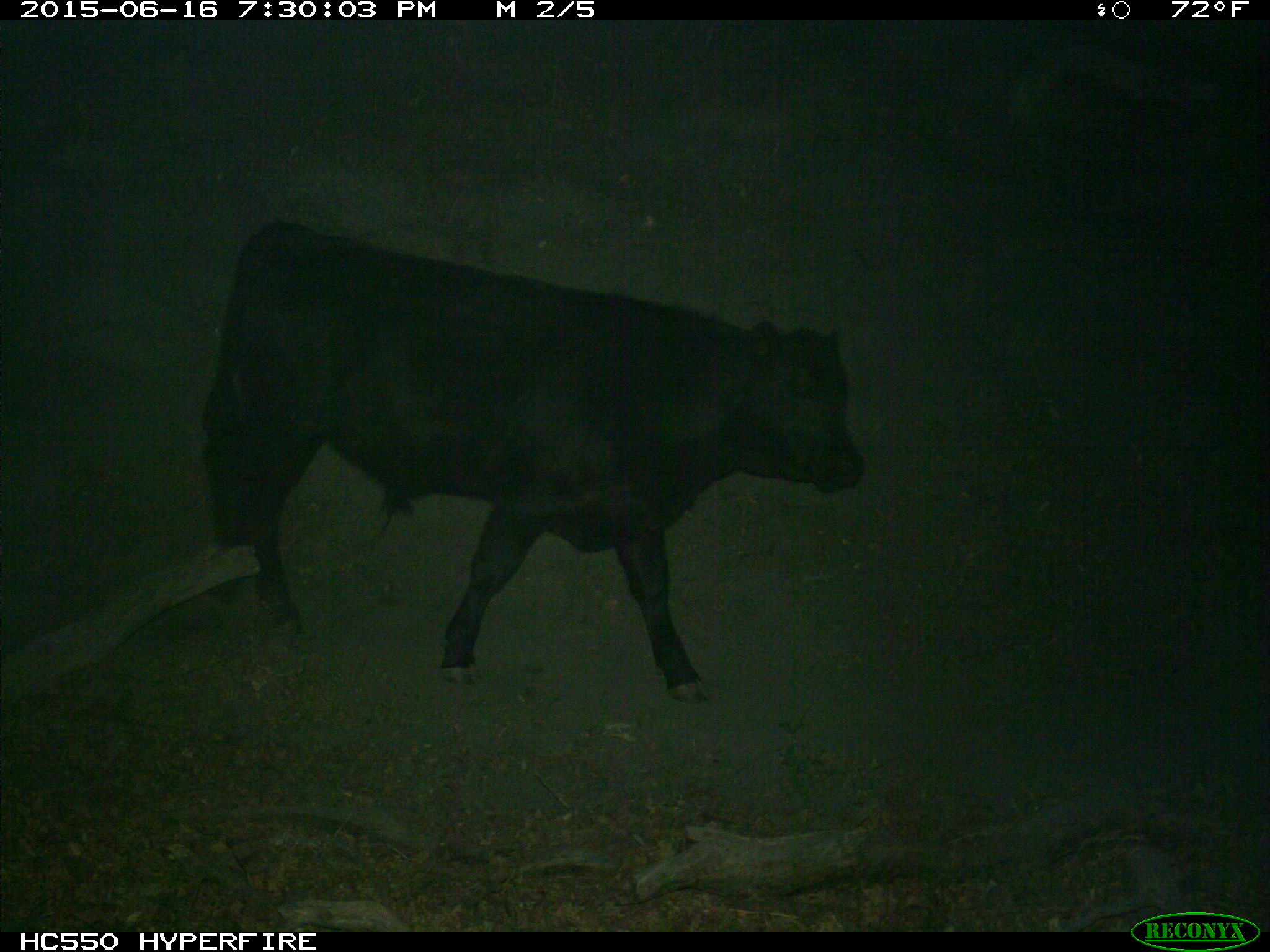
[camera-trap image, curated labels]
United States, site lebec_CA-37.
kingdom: Animalia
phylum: Chordata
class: Mammalia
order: Artiodactyla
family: Bovidae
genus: Bos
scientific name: Bos taurus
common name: domestic cow